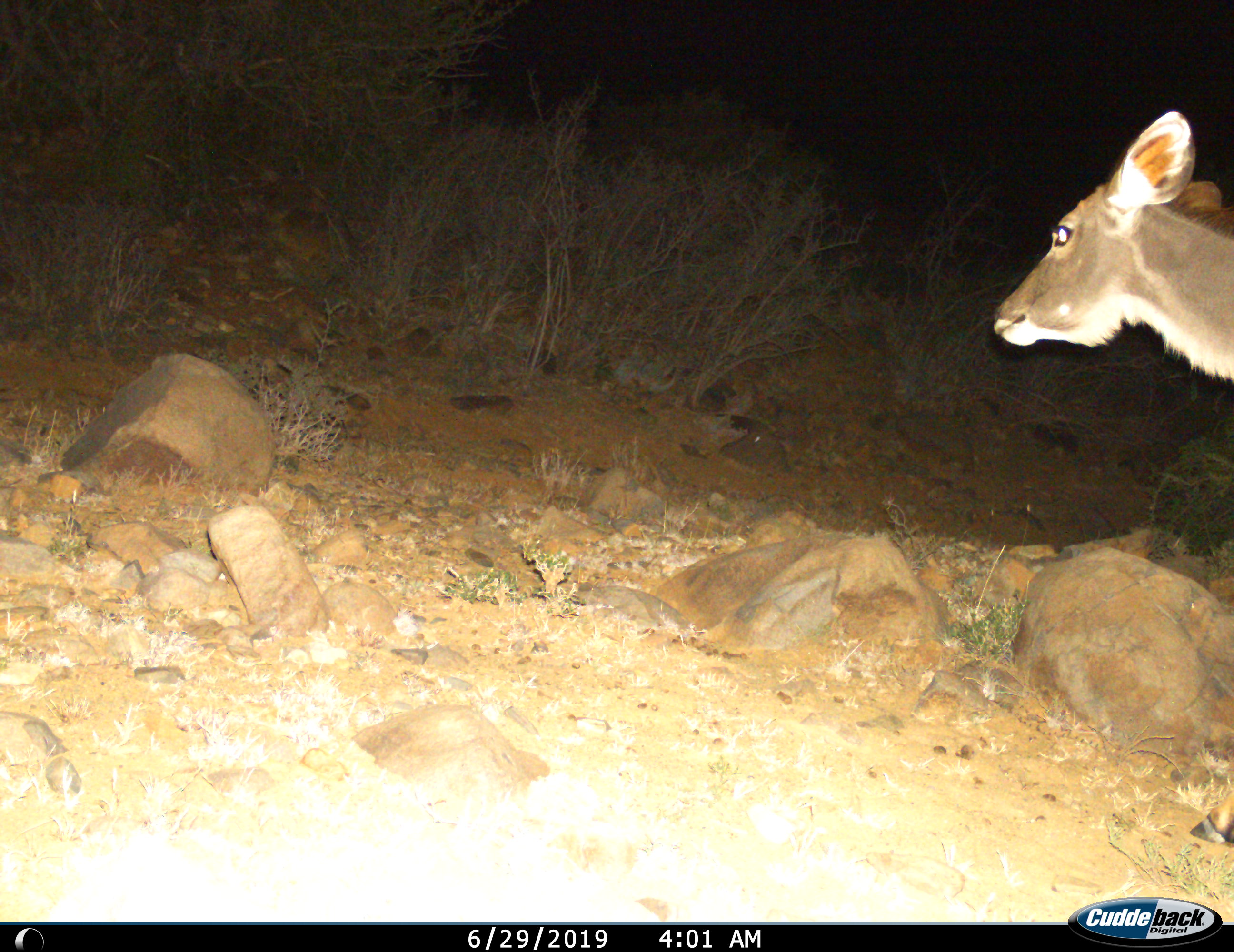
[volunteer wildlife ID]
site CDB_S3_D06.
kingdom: Animalia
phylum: Chordata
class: Mammalia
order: Artiodactyla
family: Bovidae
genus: Tragelaphus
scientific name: Tragelaphus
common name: kudu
Kudu (Tragelaphus), count 1. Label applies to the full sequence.